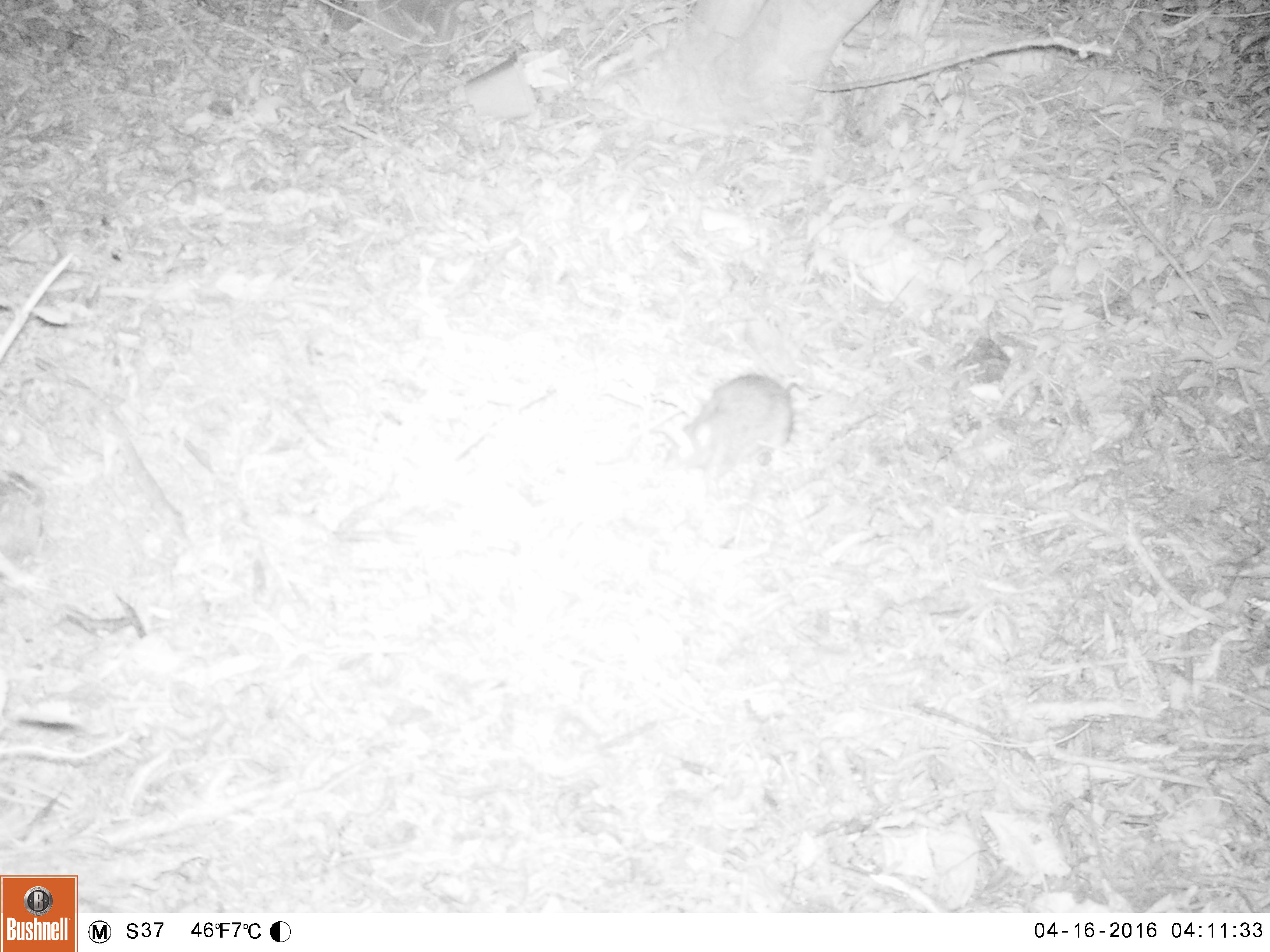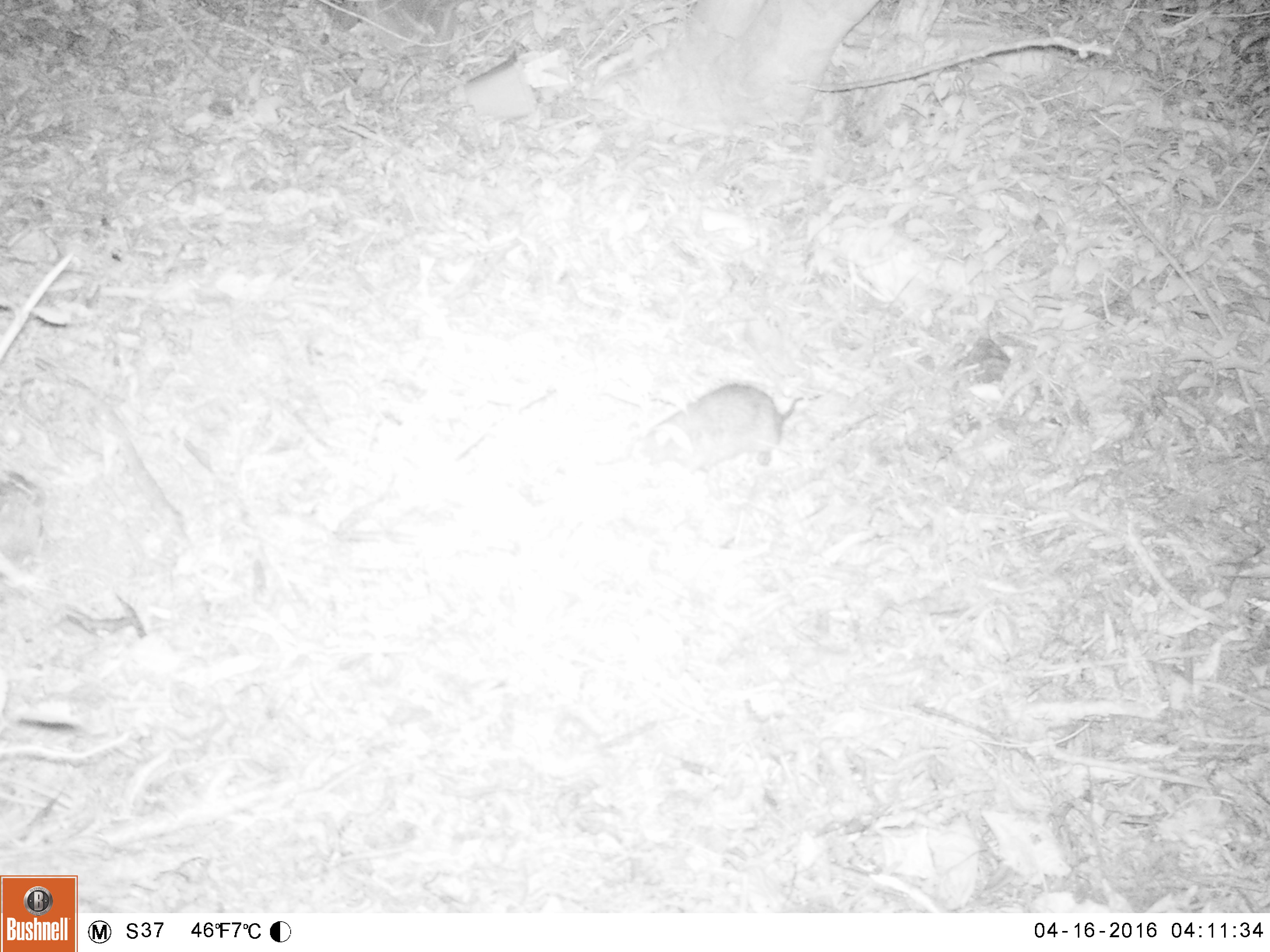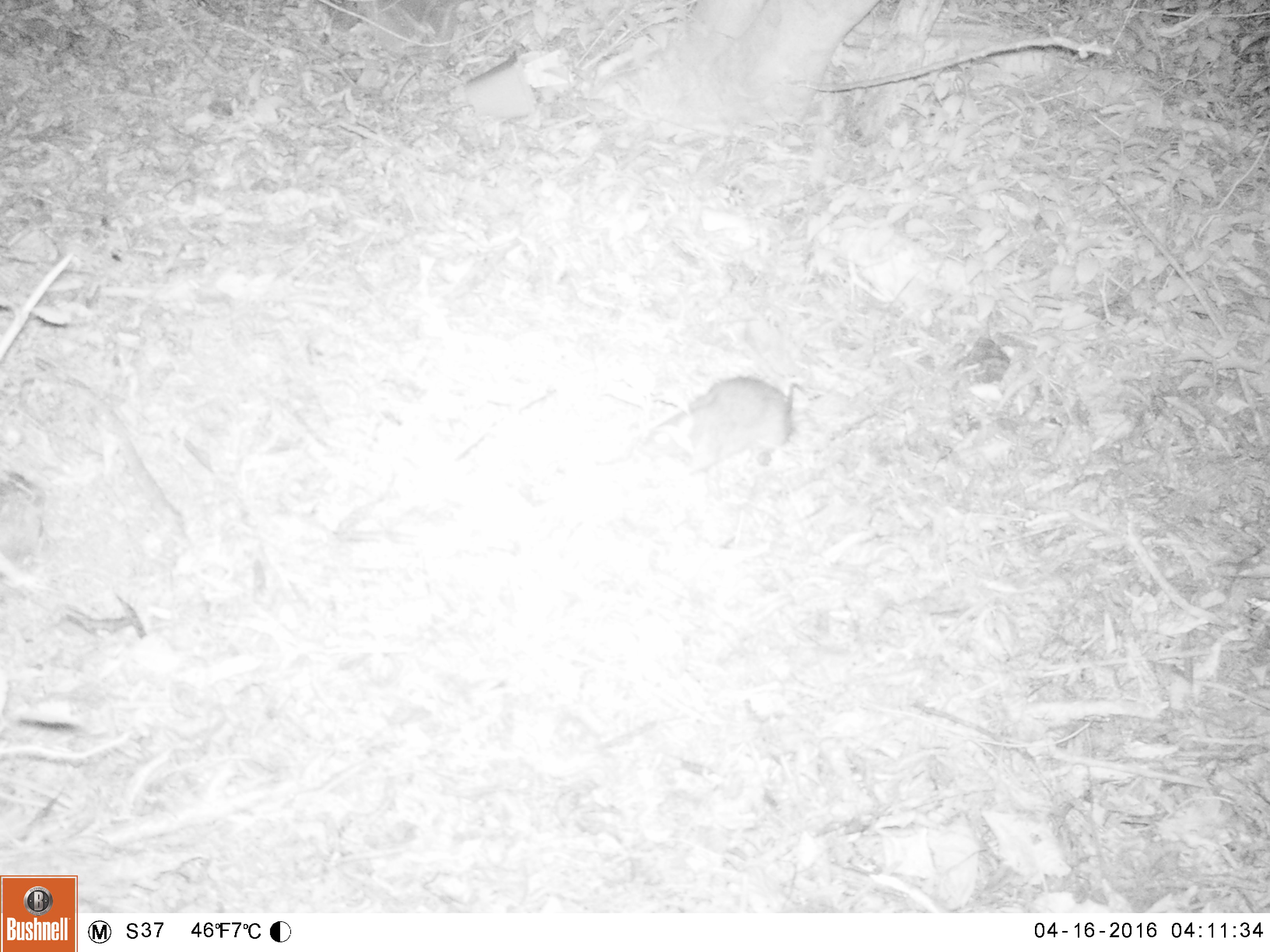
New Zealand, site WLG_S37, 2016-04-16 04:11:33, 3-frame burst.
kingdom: Animalia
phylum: Chordata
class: Mammalia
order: Rodentia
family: Muridae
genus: Rattus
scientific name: Rattus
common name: rat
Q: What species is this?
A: Rat (Rattus).